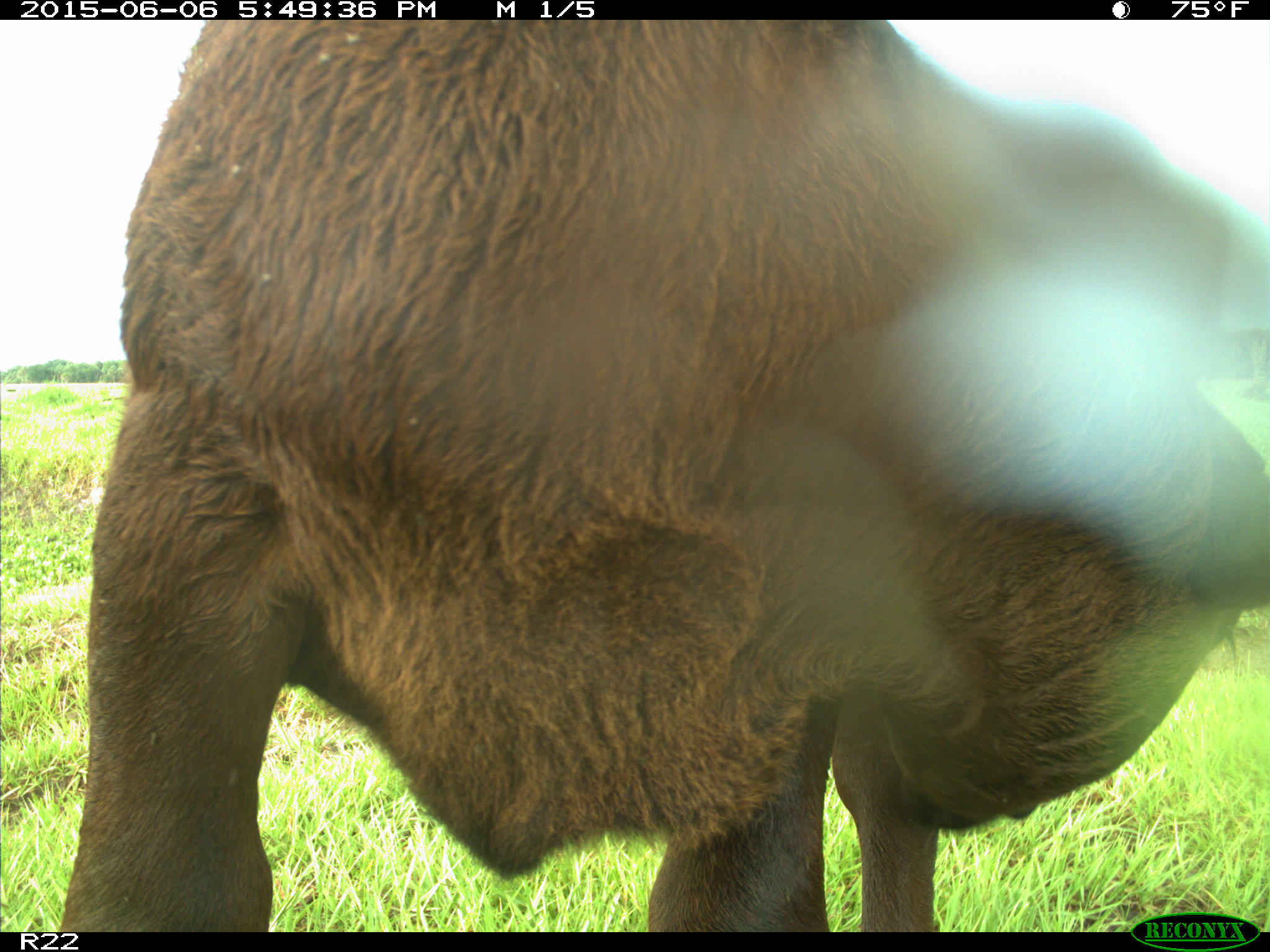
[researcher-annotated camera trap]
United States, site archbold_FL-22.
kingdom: Animalia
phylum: Chordata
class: Mammalia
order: Artiodactyla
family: Bovidae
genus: Bos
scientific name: Bos taurus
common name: domestic cow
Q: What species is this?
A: Bos taurus (domestic cow).